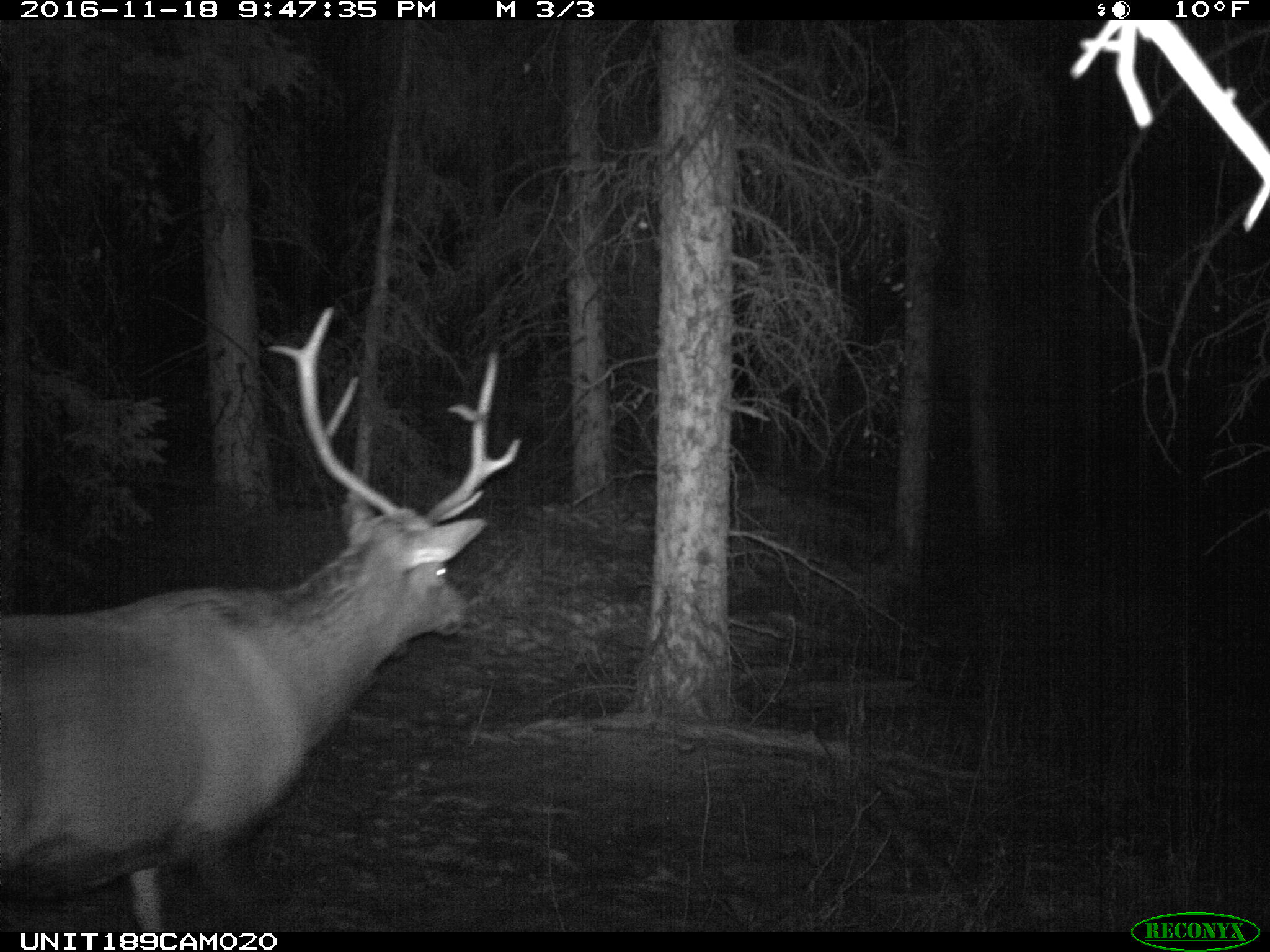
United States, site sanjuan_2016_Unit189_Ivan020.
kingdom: Animalia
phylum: Chordata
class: Mammalia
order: Artiodactyla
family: Cervidae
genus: Cervus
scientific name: Cervus elaphus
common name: red deer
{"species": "Cervus elaphus (red deer)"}